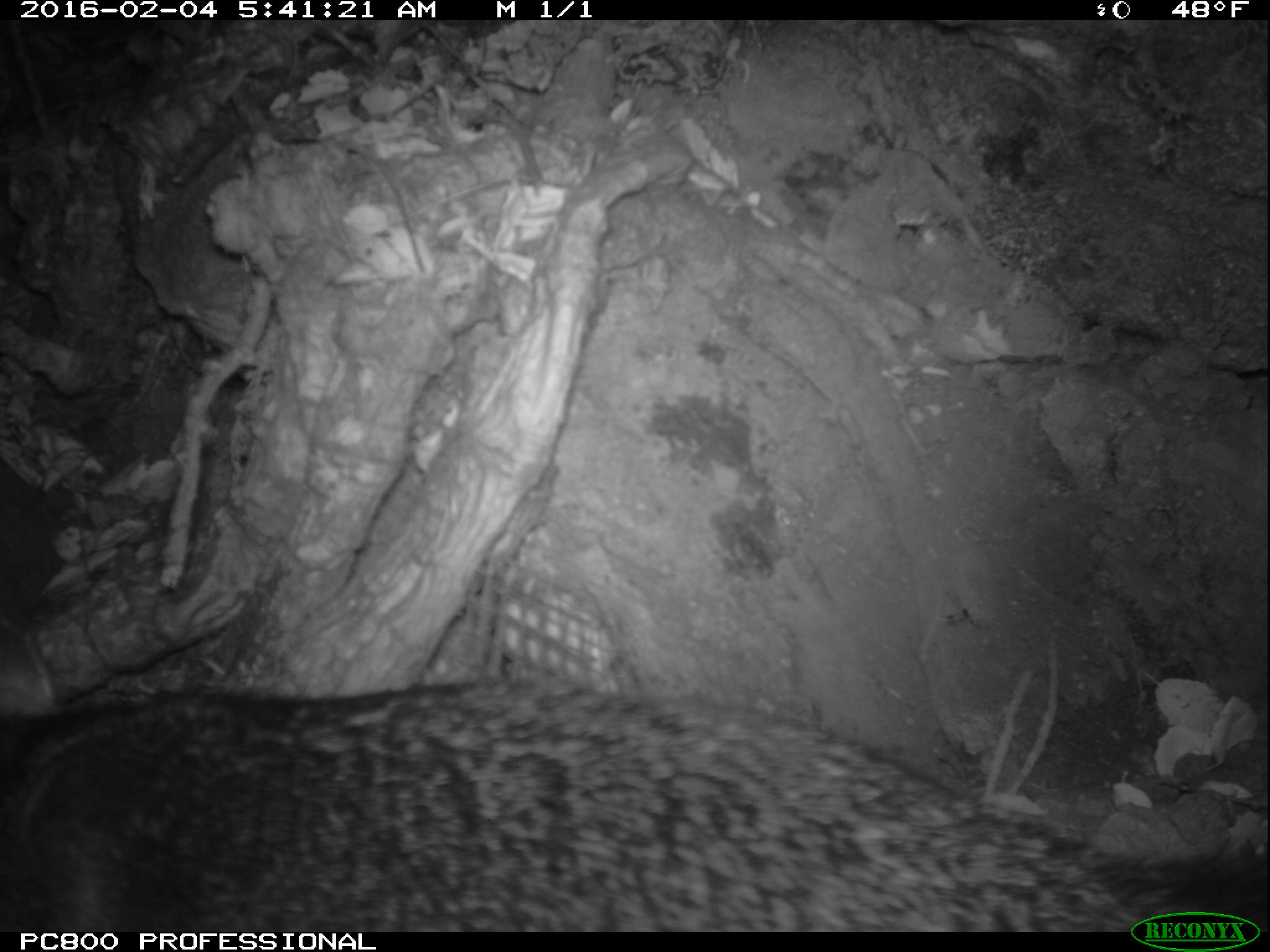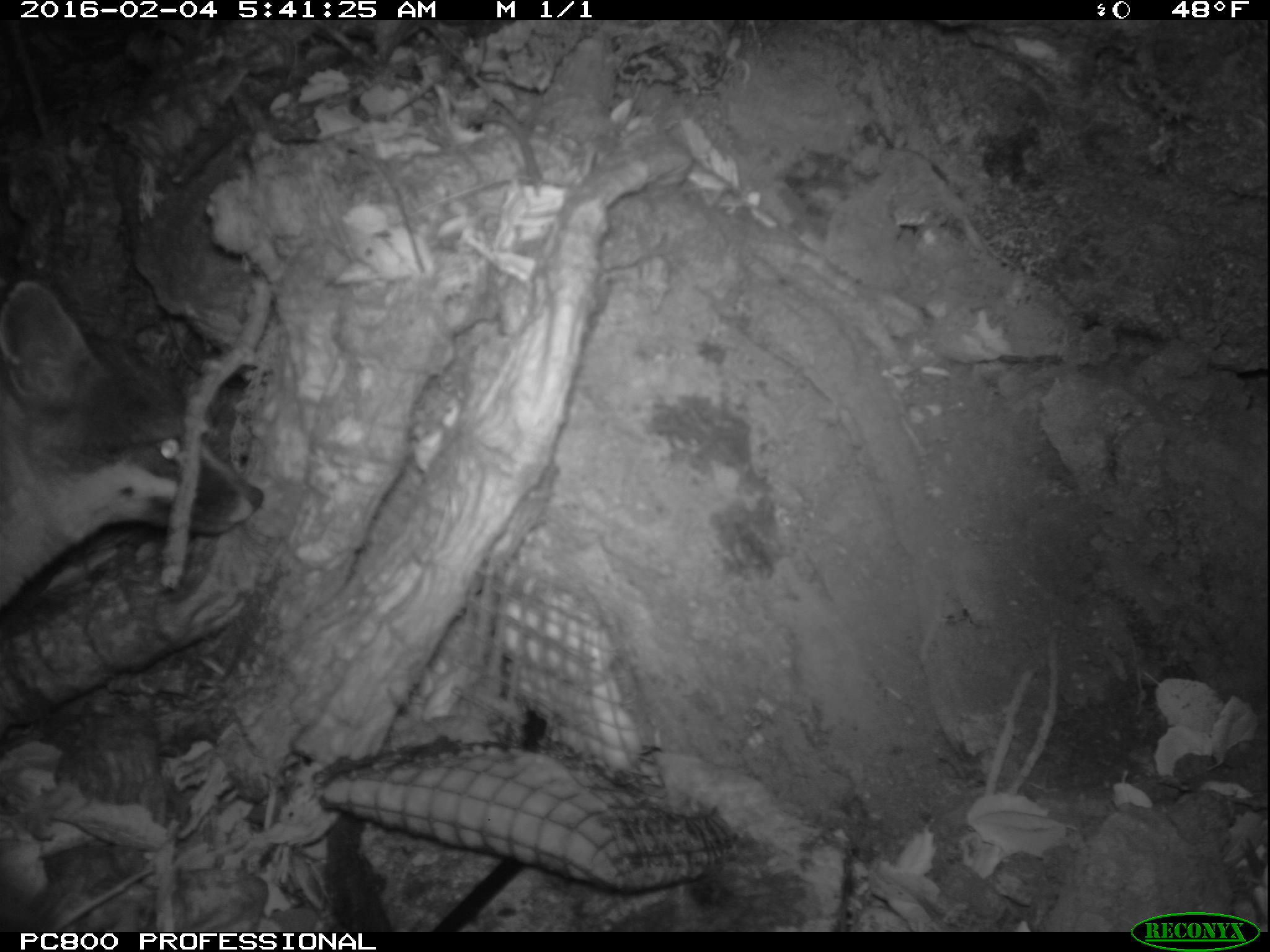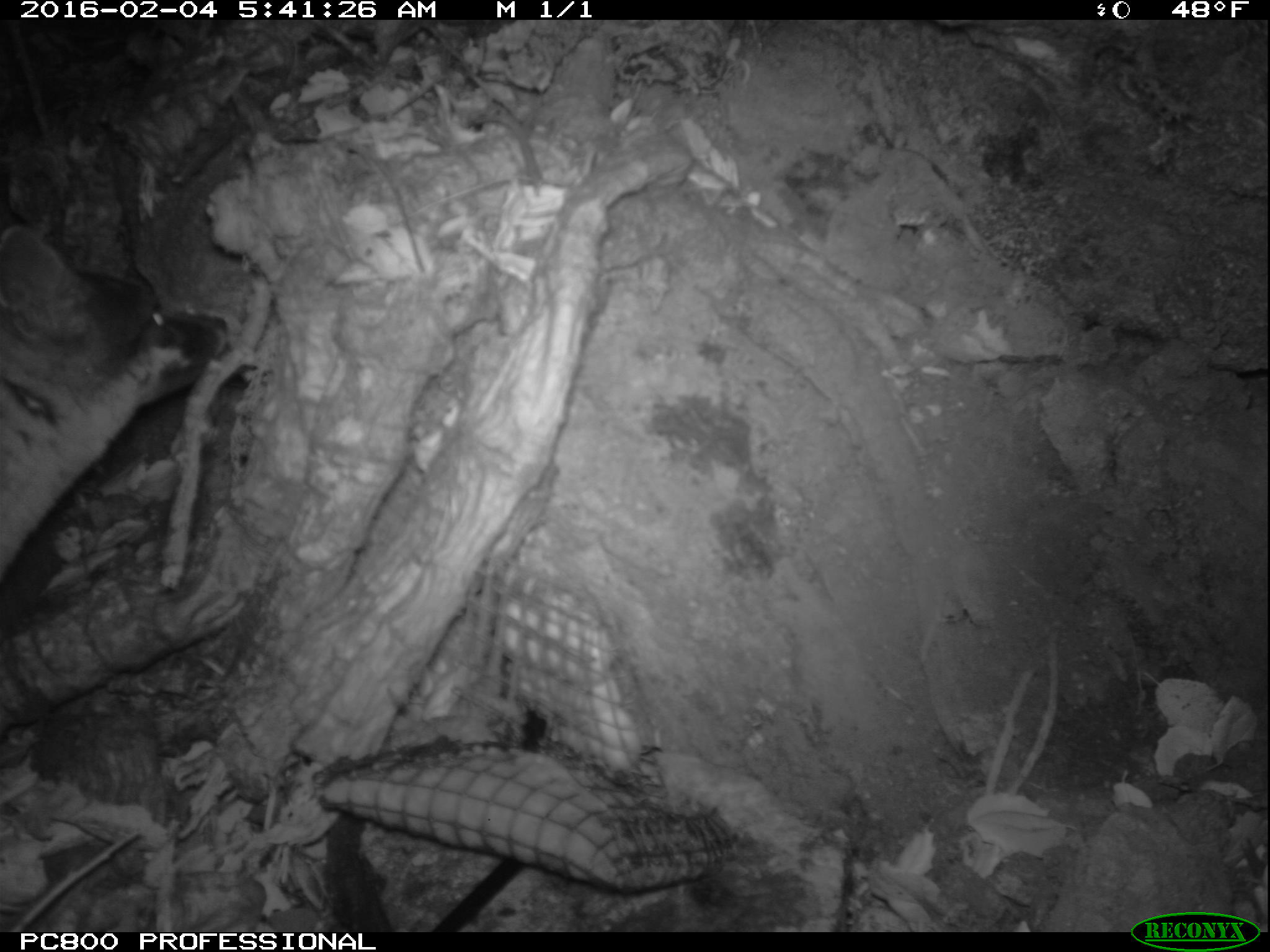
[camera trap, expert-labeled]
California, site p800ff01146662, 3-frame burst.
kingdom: Animalia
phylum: Chordata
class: Mammalia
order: Carnivora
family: Canidae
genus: Urocyon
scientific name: Urocyon littoralis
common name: island fox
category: fox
Fox (island fox) (Urocyon littoralis).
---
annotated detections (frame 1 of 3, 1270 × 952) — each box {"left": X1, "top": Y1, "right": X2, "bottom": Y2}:
fox: {"left": 0, "top": 618, "right": 1269, "bottom": 931}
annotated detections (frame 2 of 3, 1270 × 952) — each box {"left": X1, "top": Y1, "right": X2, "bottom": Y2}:
fox: {"left": 0, "top": 280, "right": 265, "bottom": 612}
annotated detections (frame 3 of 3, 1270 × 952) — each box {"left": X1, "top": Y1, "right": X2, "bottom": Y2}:
fox: {"left": 0, "top": 224, "right": 231, "bottom": 565}